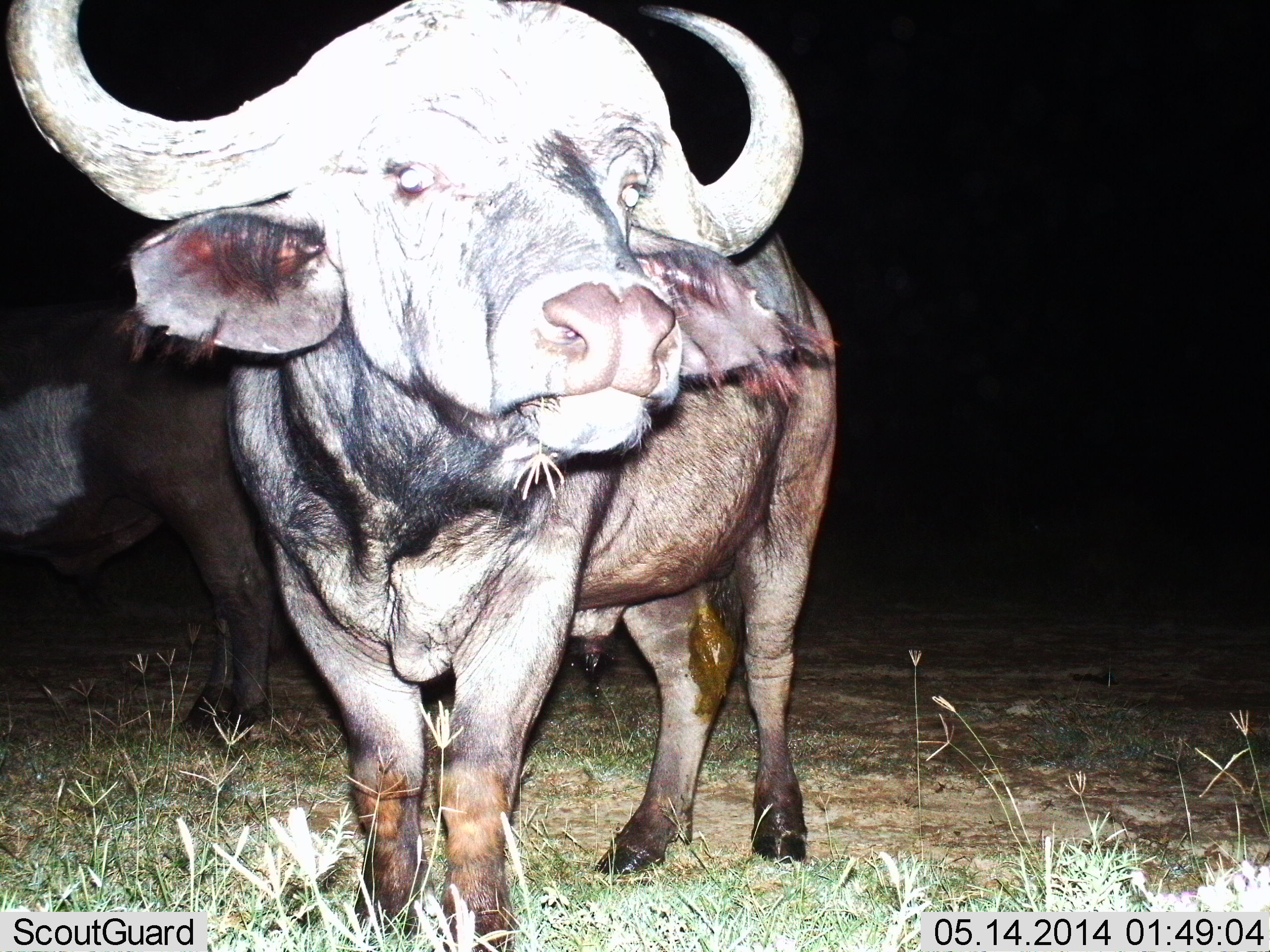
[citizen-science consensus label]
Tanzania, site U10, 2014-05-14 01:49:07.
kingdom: Animalia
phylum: Chordata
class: Mammalia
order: Artiodactyla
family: Bovidae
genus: Syncerus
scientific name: Syncerus caffer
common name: cape buffalo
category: buffalo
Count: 2.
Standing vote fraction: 90%.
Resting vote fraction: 0%.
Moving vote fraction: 0%.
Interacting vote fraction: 10%.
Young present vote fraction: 0%.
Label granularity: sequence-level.